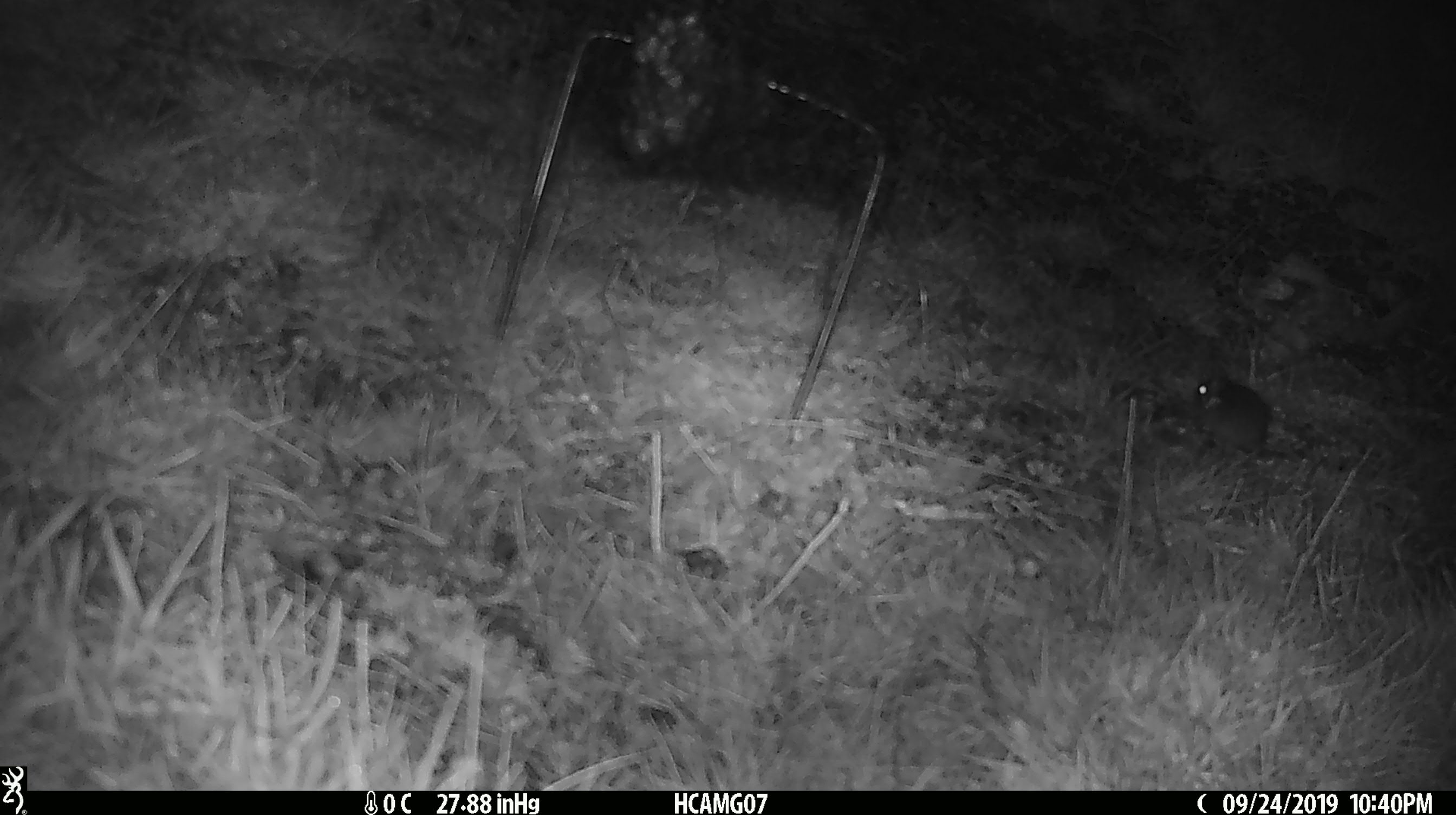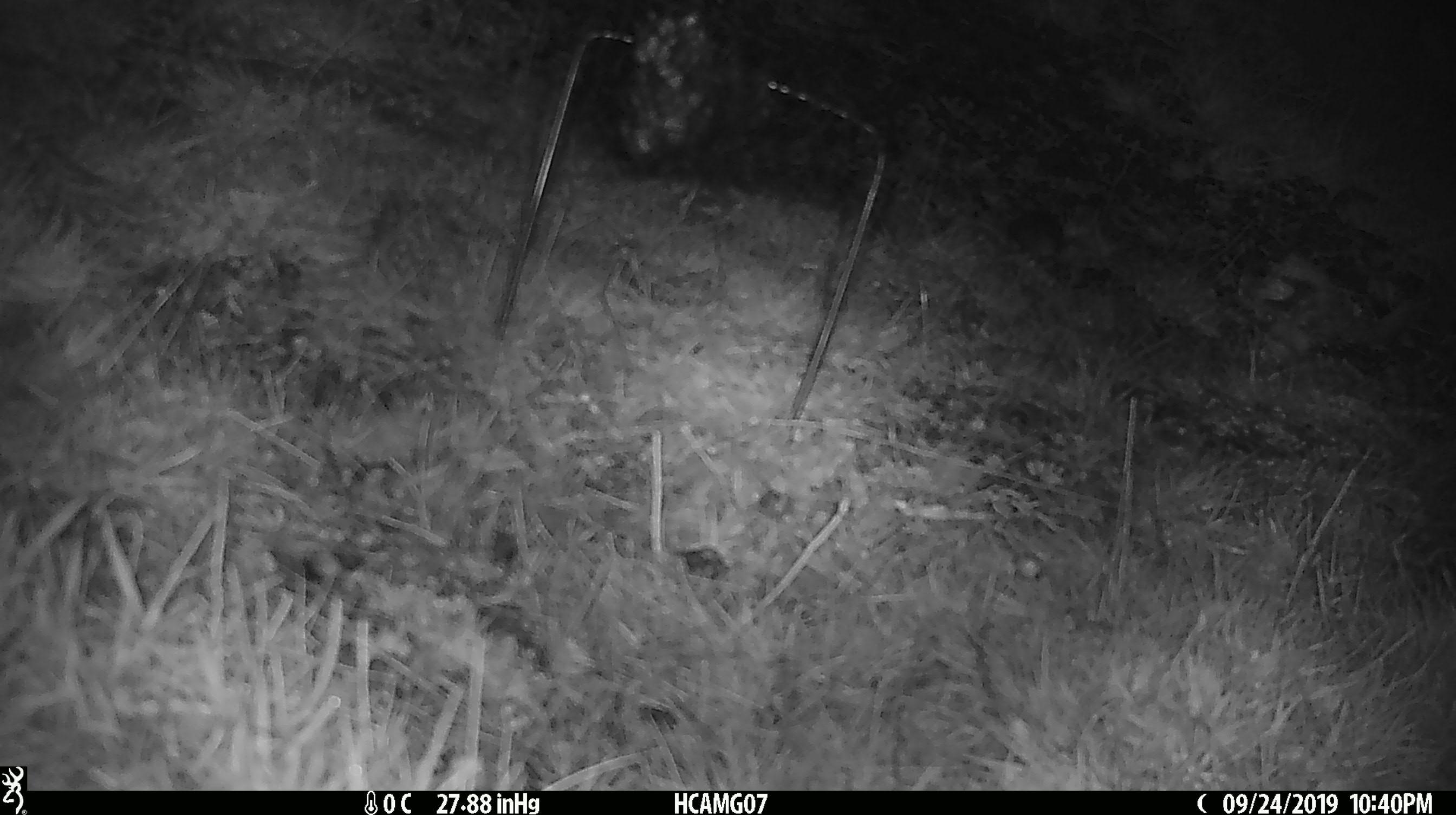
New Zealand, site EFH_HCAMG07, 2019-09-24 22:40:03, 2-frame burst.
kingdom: Animalia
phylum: Chordata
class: Mammalia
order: Rodentia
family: Muridae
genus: Mus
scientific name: Mus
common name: mouse